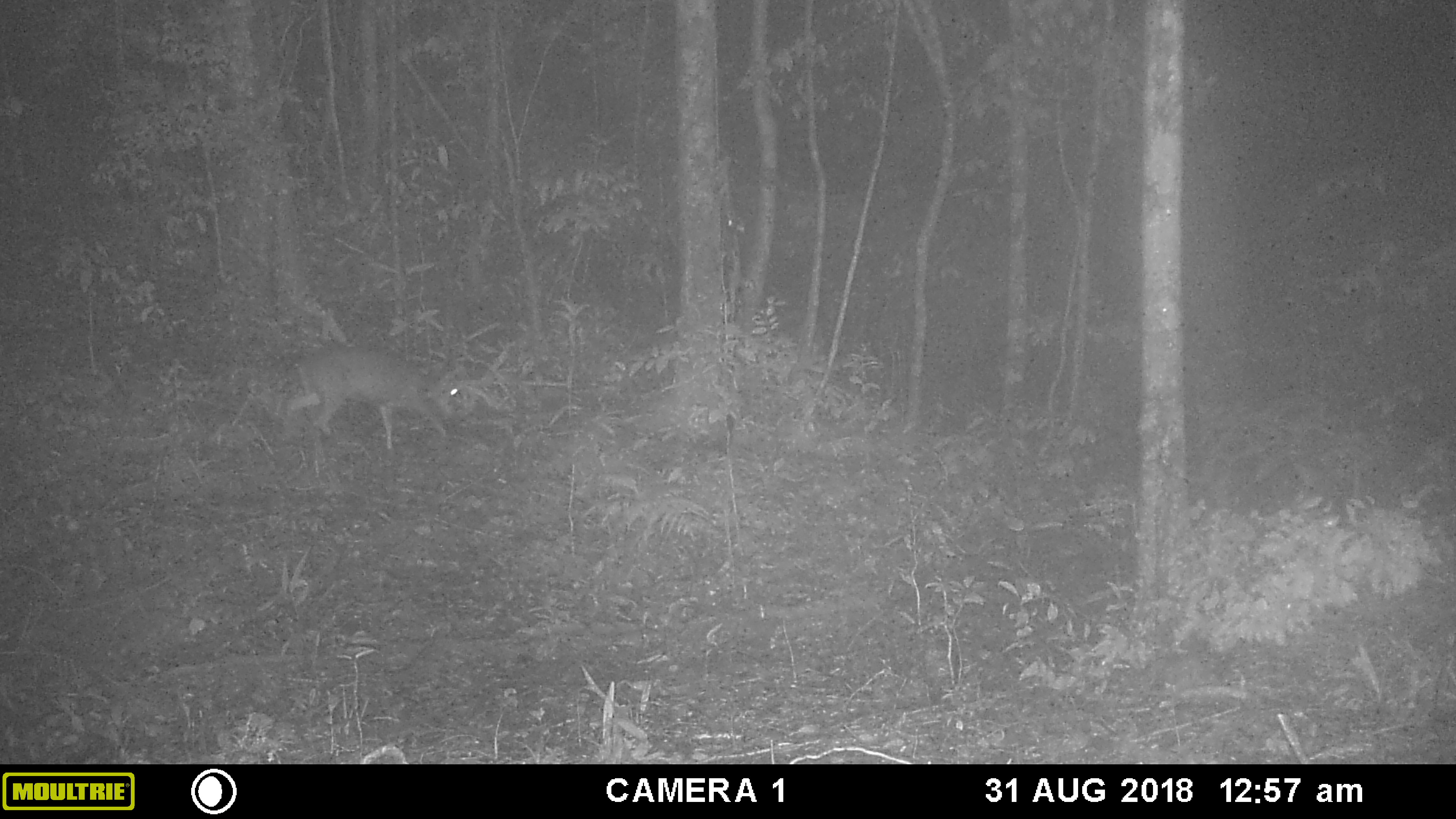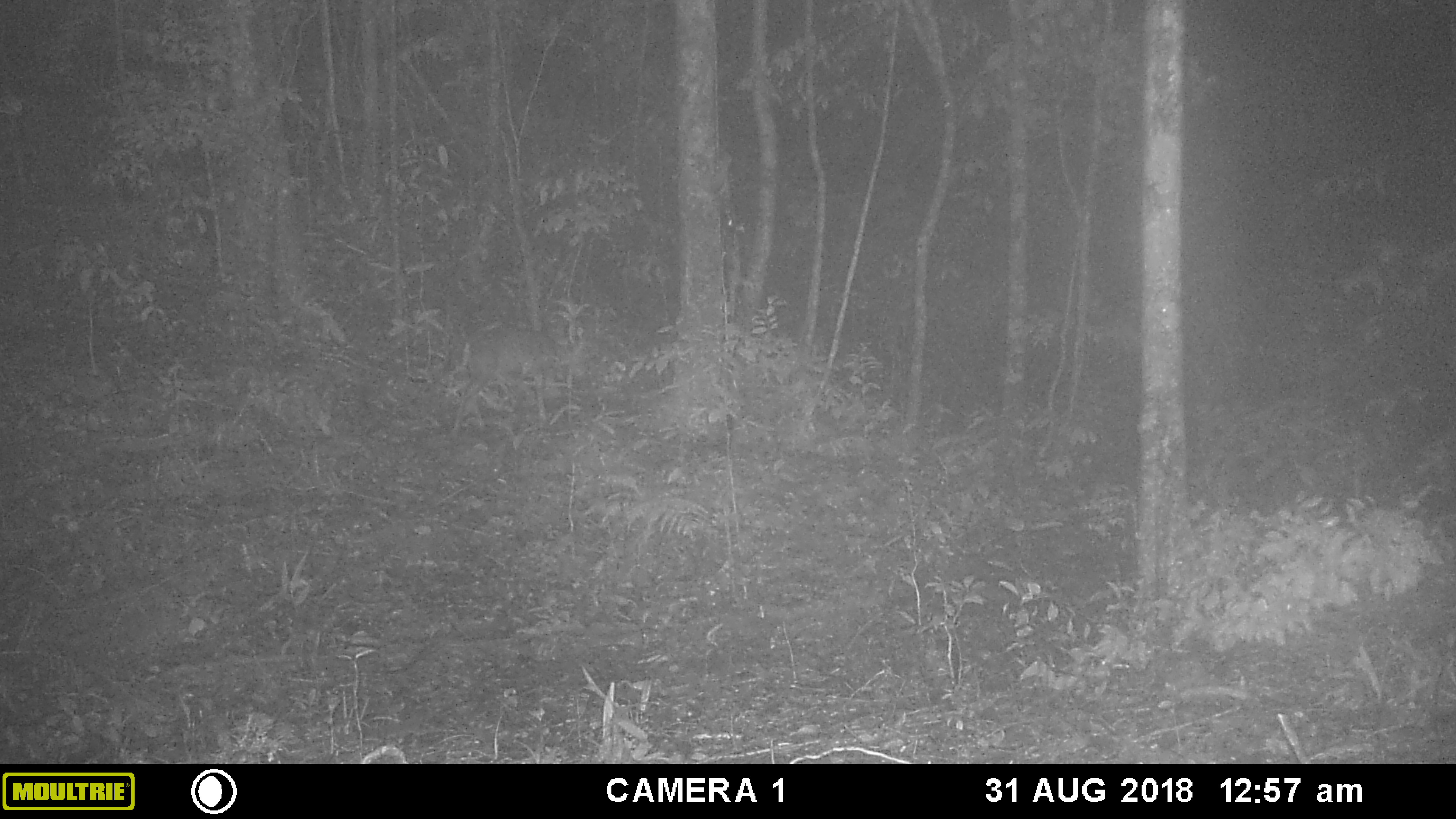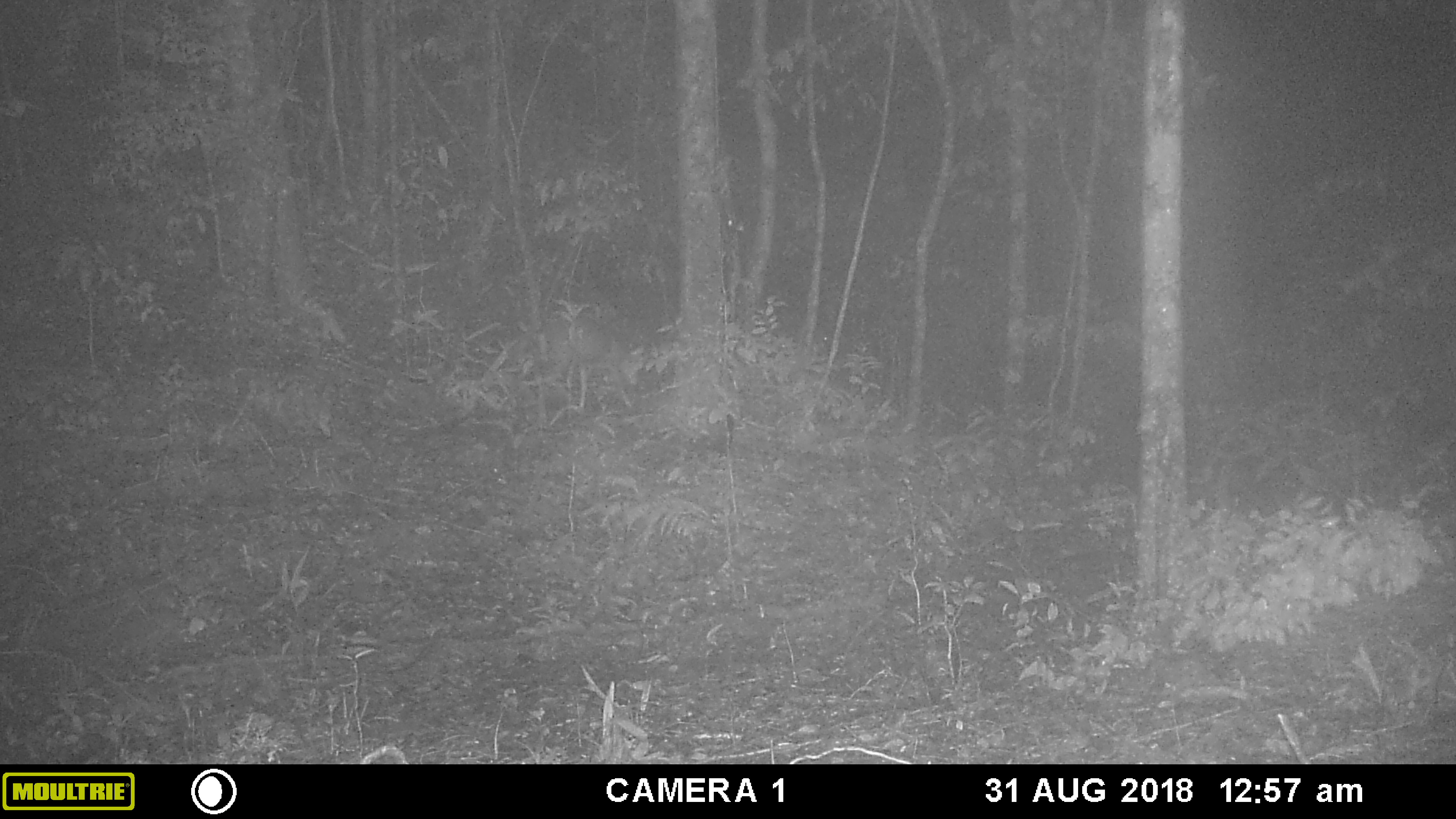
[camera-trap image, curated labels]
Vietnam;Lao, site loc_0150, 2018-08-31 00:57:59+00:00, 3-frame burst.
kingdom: Animalia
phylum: Chordata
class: Mammalia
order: Artiodactyla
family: Cervidae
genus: Muntiacus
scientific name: Muntiacus rooseveltorum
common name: roosevelt's muntjac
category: roosevelts muntjac group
Roosevelts muntjac group (roosevelt's muntjac) (Muntiacus rooseveltorum). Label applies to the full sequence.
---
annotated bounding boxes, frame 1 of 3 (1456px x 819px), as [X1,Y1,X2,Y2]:
roosevelts muntjac group: [286,348,466,449]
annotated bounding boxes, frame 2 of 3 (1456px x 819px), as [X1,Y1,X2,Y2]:
roosevelts muntjac group: [452,327,587,431]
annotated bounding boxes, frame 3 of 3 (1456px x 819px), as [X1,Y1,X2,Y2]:
roosevelts muntjac group: [518,317,640,409]